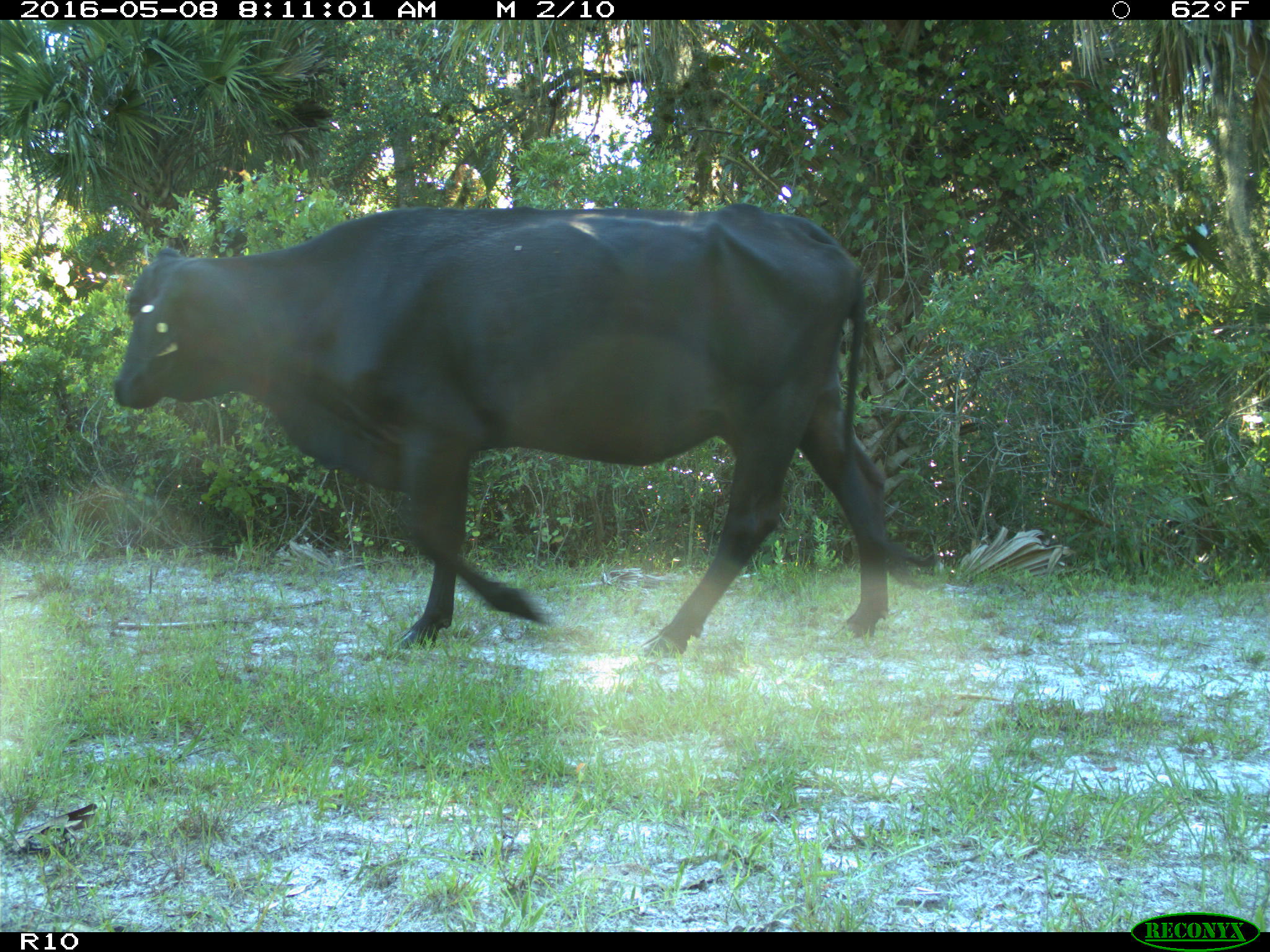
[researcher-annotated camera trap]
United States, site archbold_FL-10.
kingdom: Animalia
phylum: Chordata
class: Mammalia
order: Artiodactyla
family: Bovidae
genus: Bos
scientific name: Bos taurus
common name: domestic cow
Bos taurus (domestic cow).